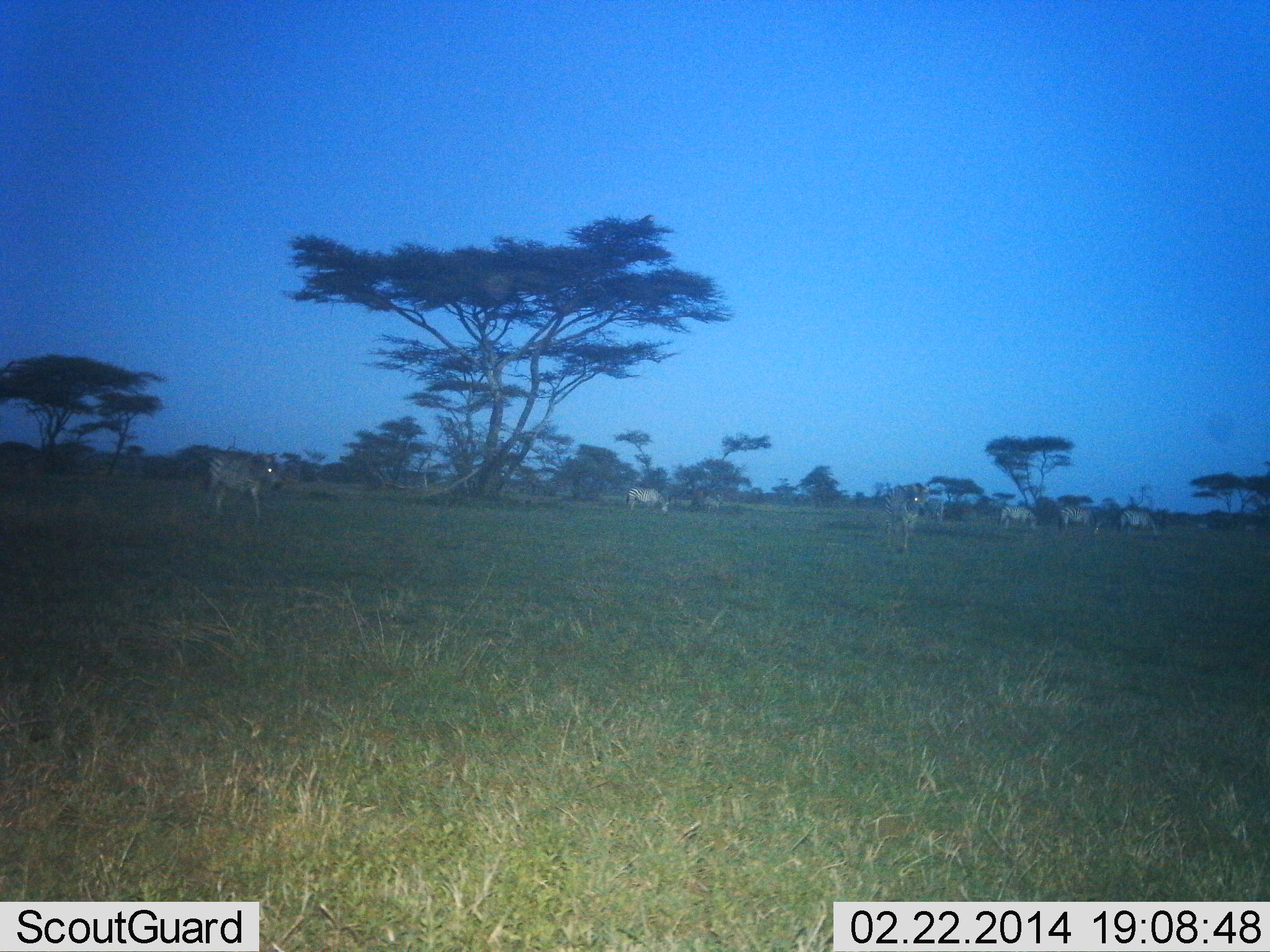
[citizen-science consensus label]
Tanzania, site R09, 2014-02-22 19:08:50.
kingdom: Animalia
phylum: Chordata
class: Mammalia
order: Perissodactyla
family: Equidae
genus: Equus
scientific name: Equus quagga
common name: plains zebra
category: zebra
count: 6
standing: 82%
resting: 9%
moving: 55%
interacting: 0%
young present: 0%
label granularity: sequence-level